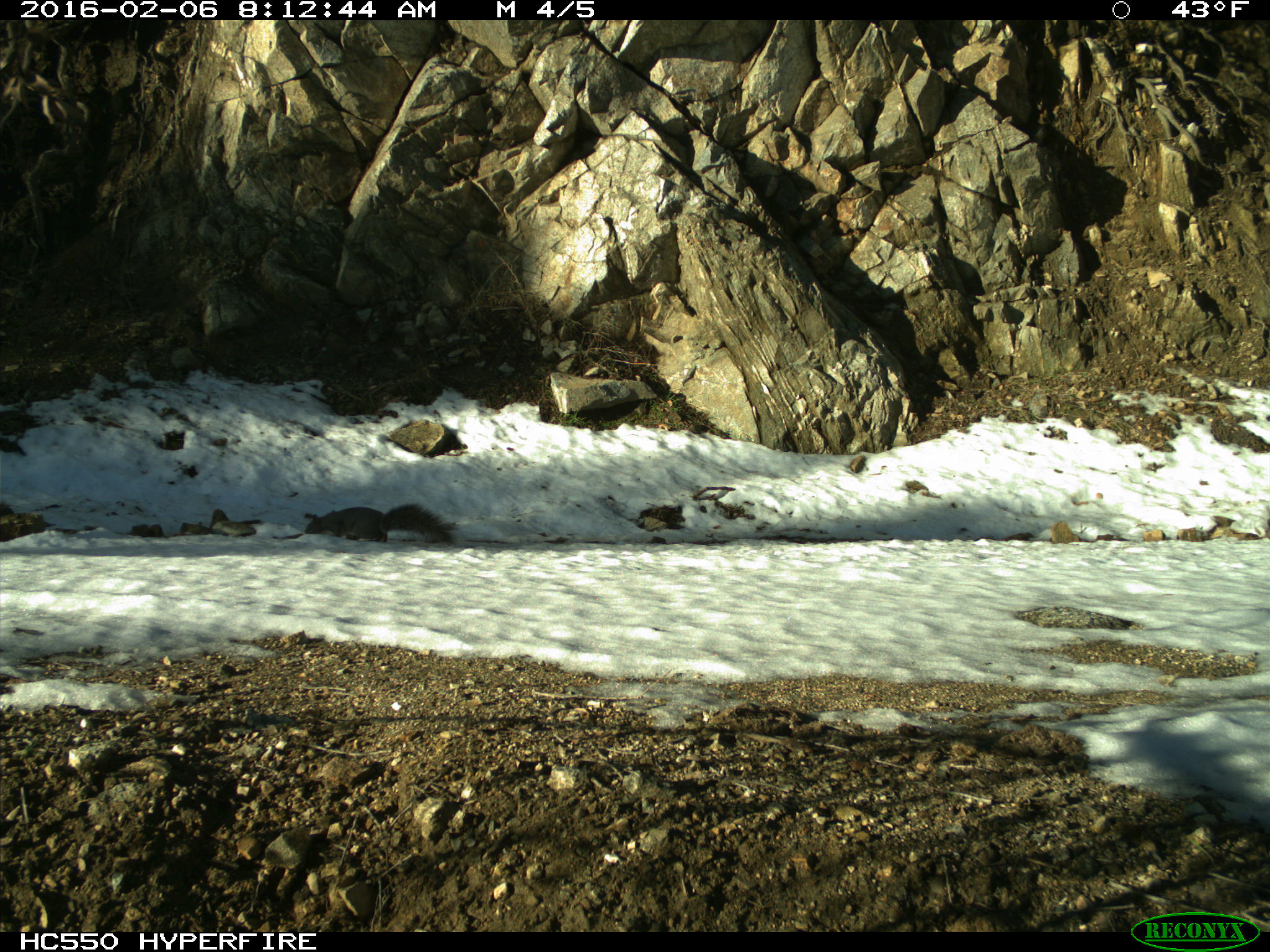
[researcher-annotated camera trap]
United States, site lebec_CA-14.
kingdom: Animalia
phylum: Chordata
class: Mammalia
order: Rodentia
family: Sciuridae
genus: Sciurus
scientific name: Sciurus carolinensis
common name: eastern gray squirrel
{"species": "Sciurus carolinensis (eastern gray squirrel)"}